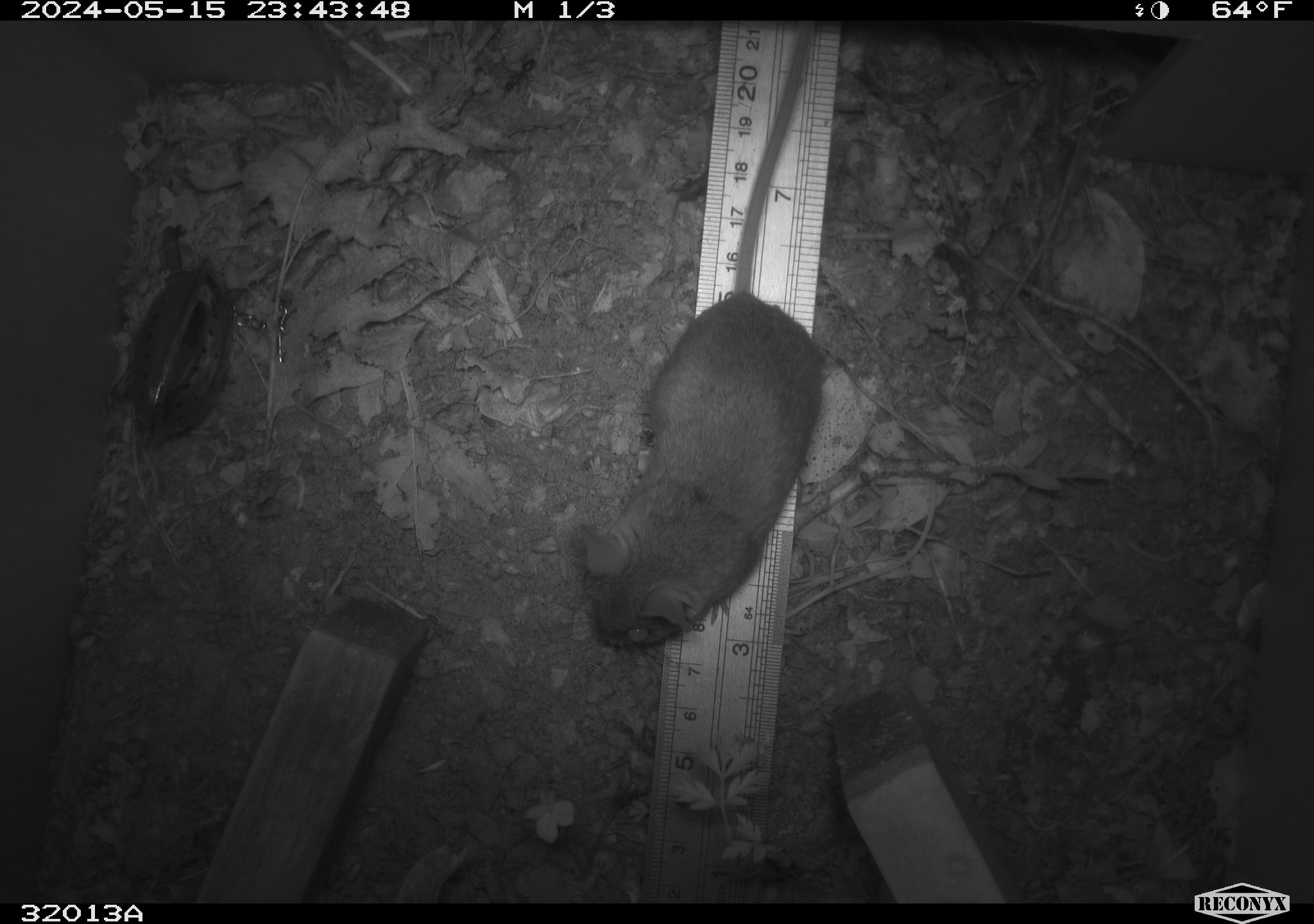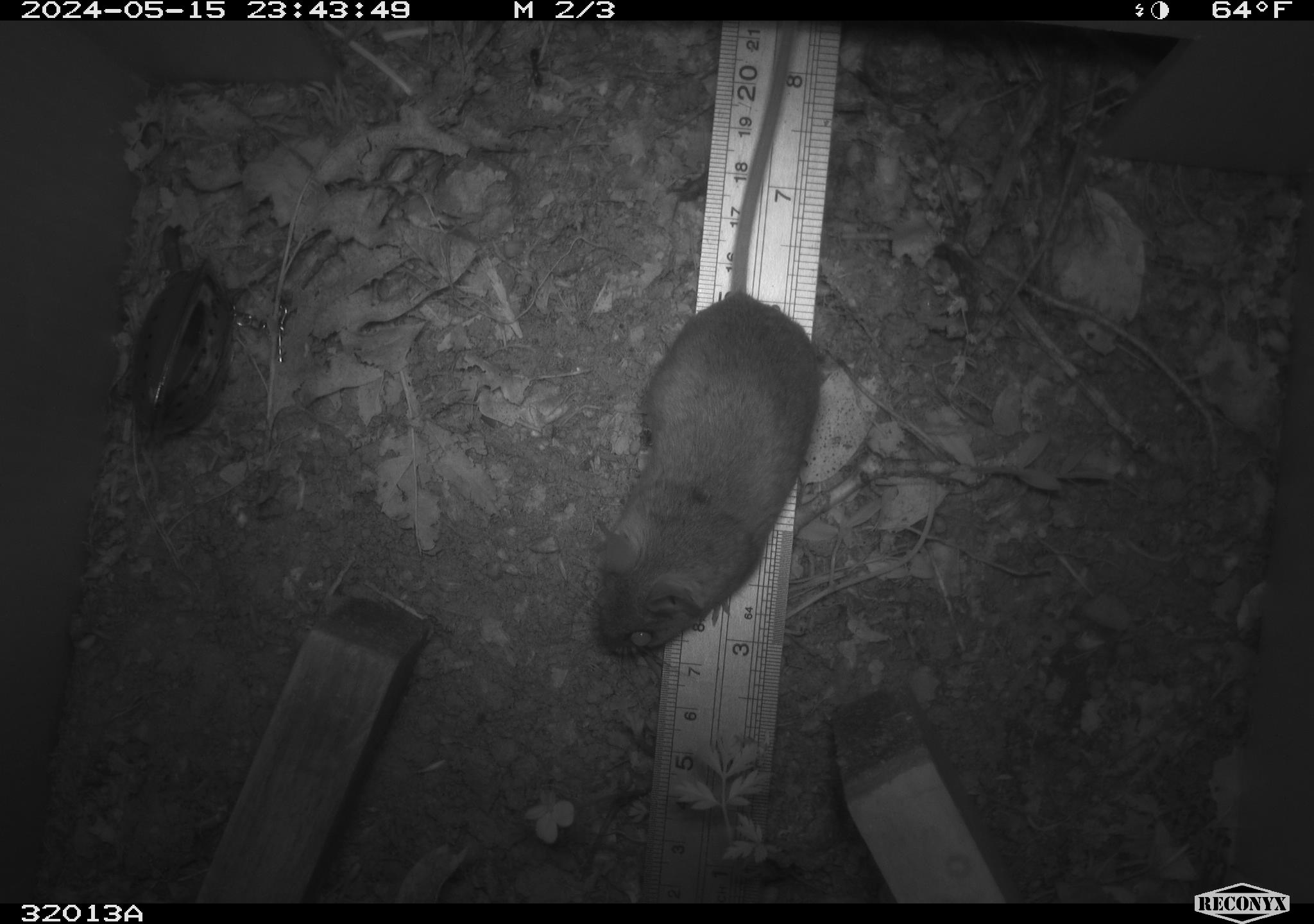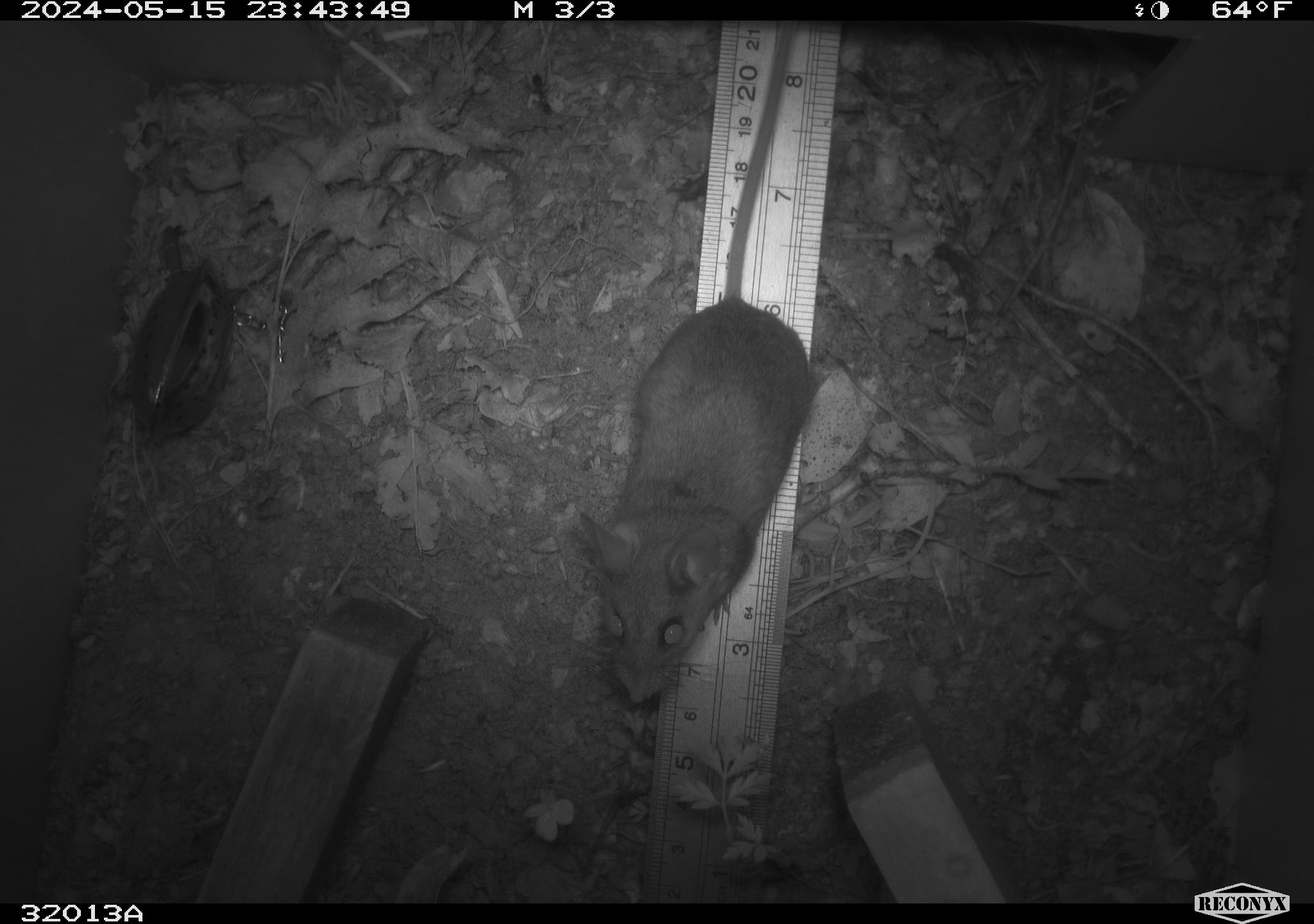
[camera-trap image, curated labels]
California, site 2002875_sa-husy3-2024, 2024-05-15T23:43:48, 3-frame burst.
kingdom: Animalia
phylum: Chordata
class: Mammalia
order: Rodentia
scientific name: Rodentia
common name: rodent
Rodent (Rodentia).